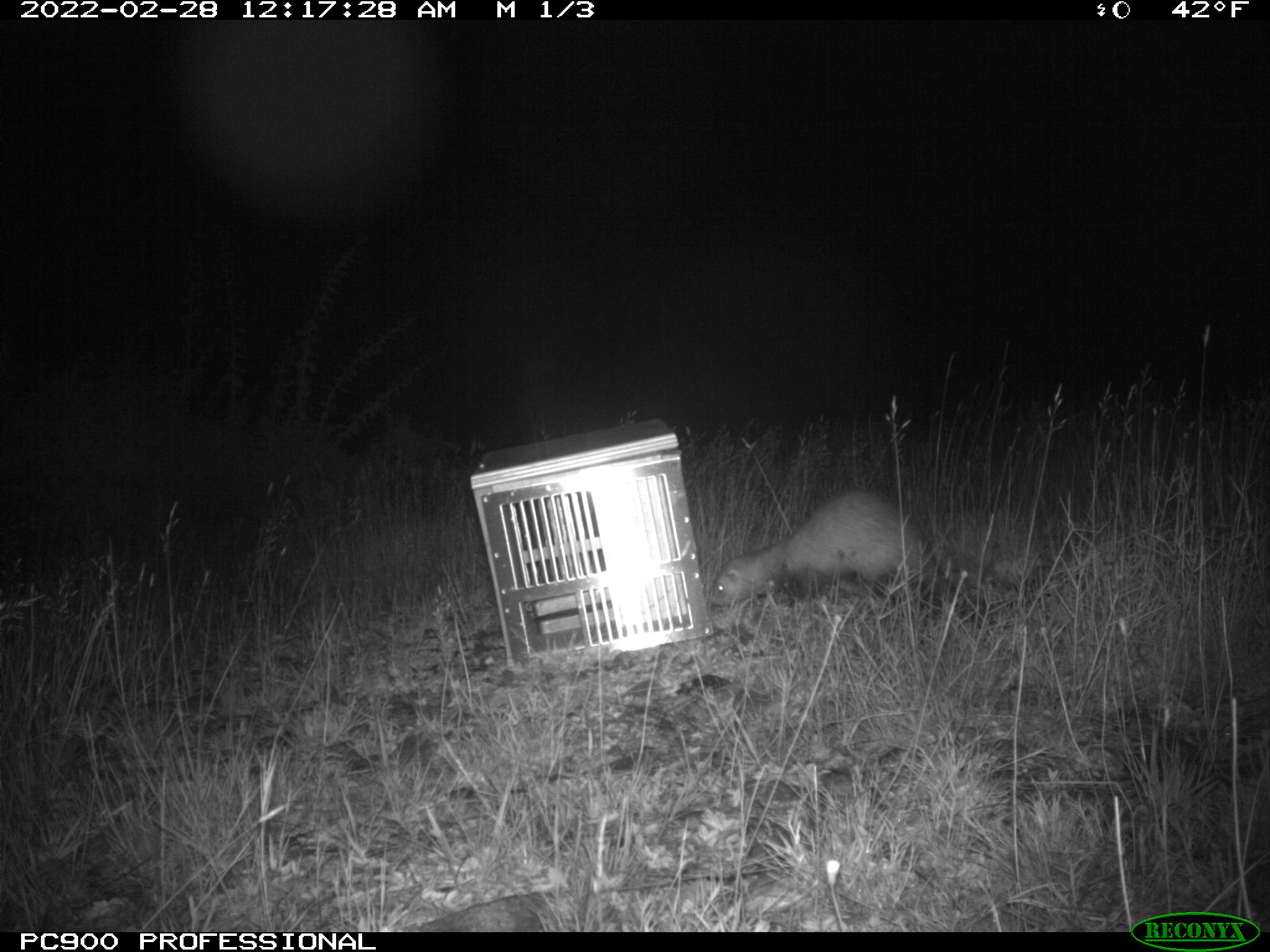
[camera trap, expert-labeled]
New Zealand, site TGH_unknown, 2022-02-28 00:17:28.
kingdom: Animalia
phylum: Chordata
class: Mammalia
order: Carnivora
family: Mustelidae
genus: Mustela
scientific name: Mustela furo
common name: ferret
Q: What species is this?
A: Ferret (Mustela furo).